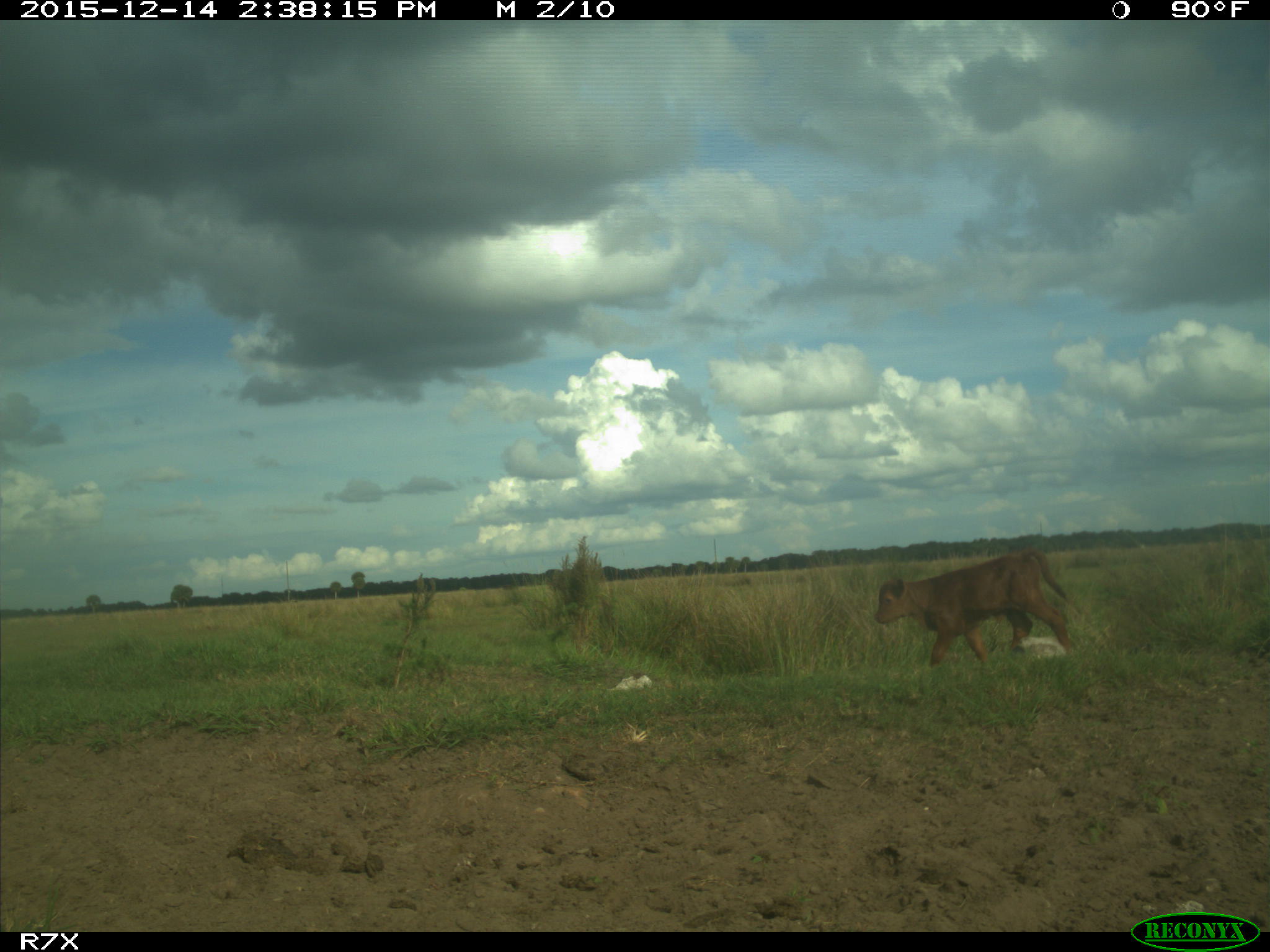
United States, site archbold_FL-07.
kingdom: Animalia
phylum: Chordata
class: Mammalia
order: Artiodactyla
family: Bovidae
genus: Bos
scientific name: Bos taurus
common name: domestic cow